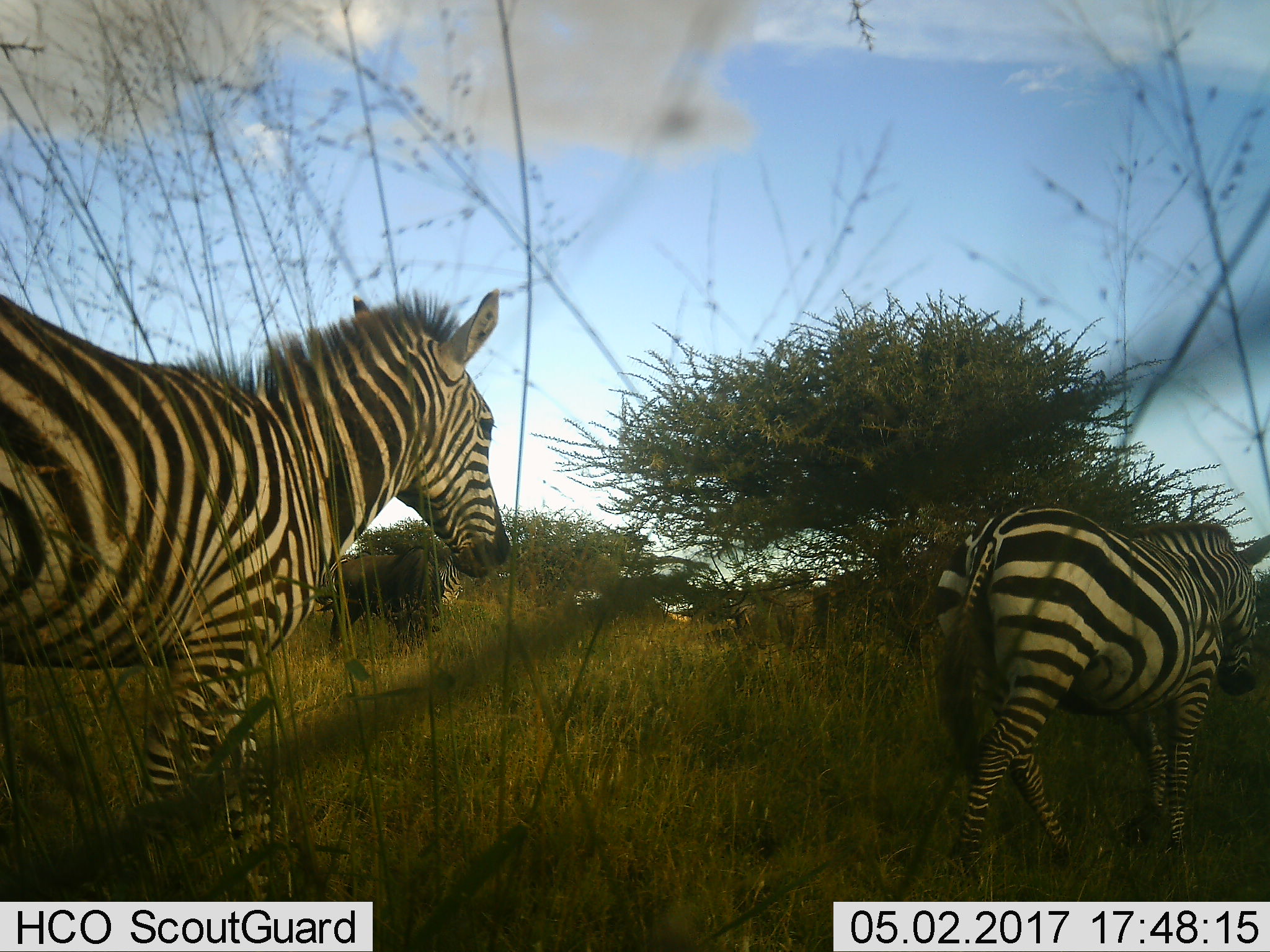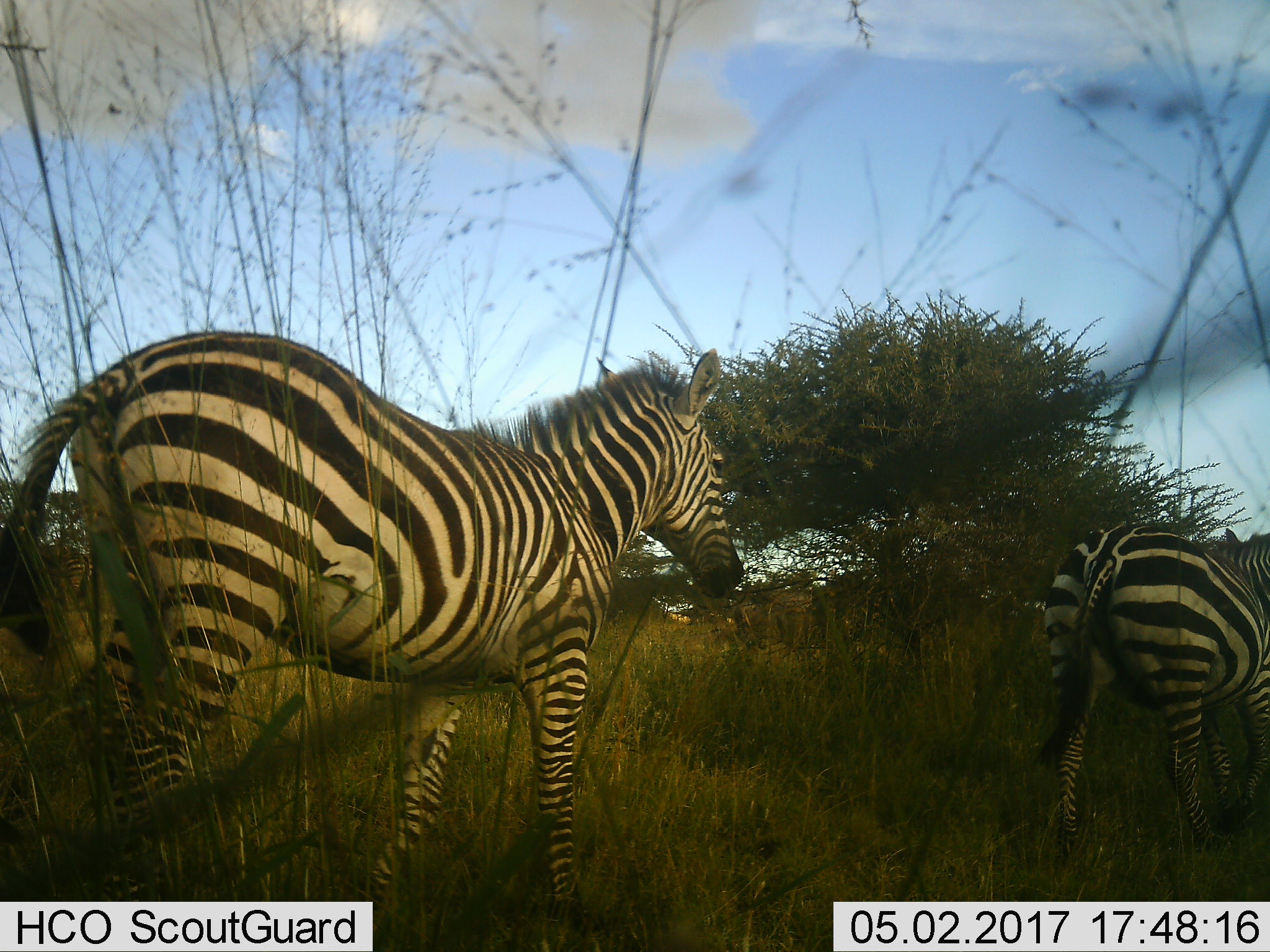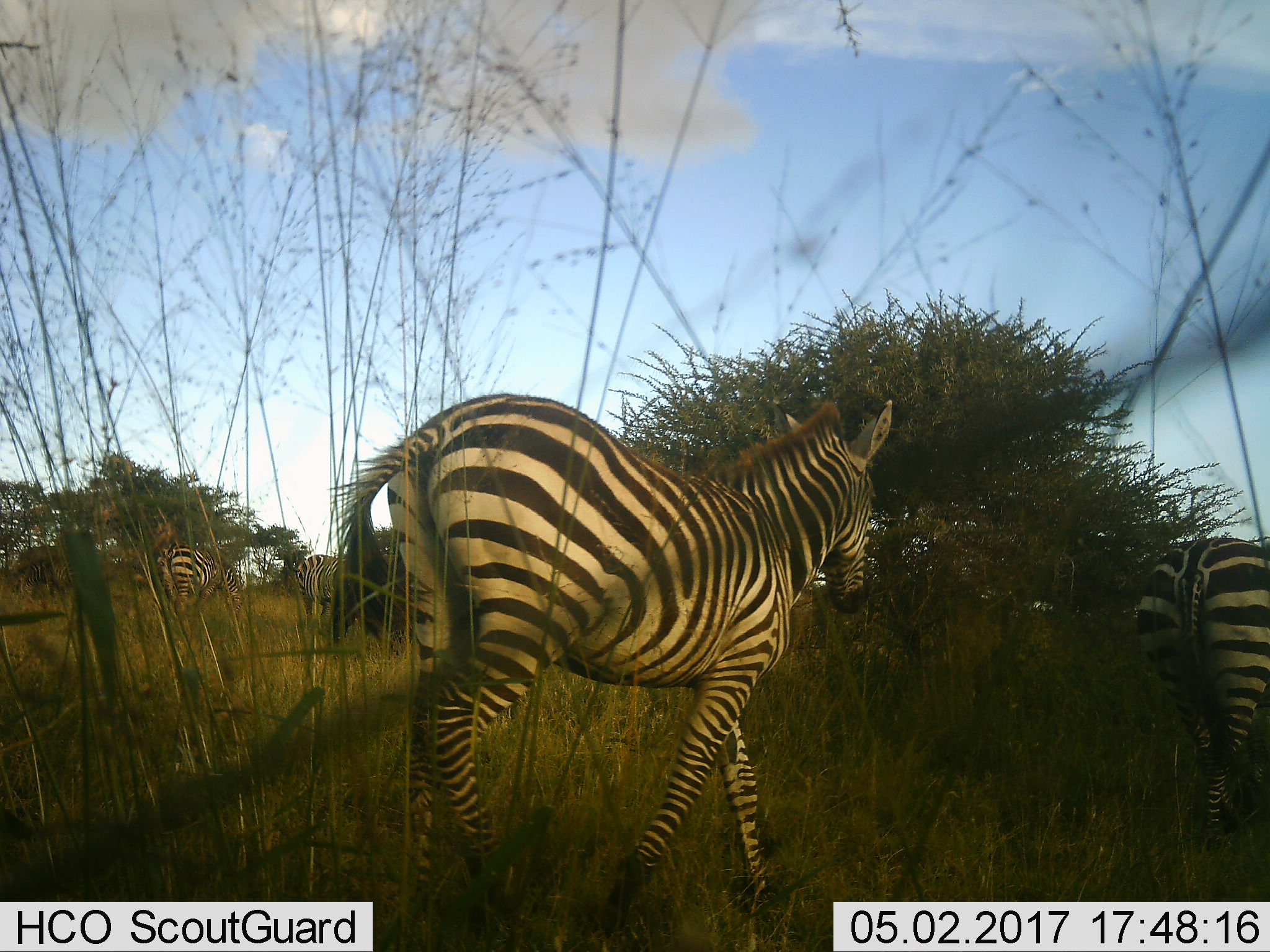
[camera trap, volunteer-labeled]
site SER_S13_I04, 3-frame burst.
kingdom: Animalia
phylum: Chordata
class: Mammalia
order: Perissodactyla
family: Equidae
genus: Equus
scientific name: Equus quagga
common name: plains zebra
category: zebraplains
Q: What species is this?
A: Zebraplains (plains zebra) (Equus quagga).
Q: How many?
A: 4.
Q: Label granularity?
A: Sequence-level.